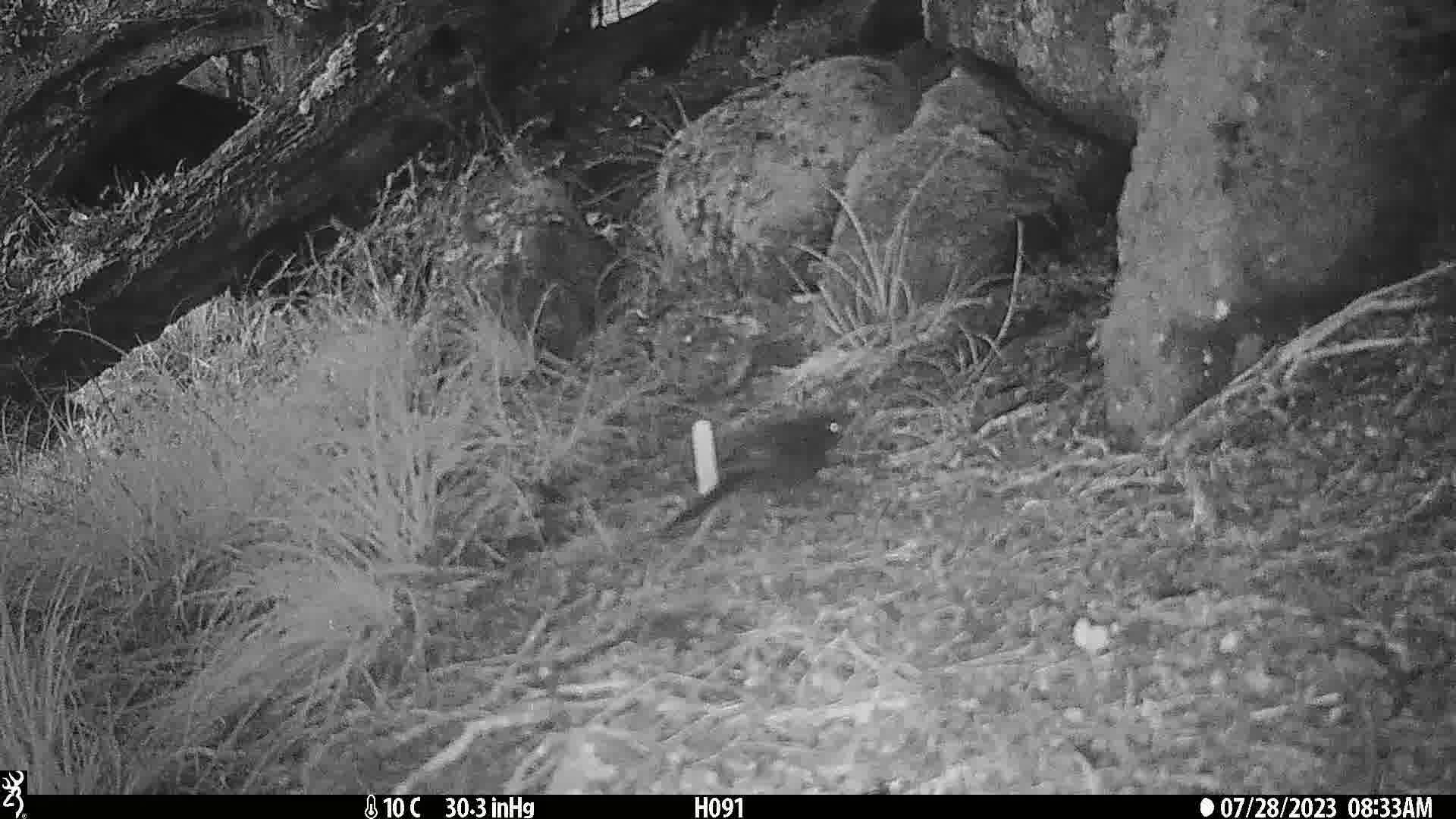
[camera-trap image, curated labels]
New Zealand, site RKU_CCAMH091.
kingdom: Animalia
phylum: Chordata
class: Aves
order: Passeriformes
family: Turdidae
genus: Turdus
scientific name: Turdus merula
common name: eurasian blackbird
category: blackbird